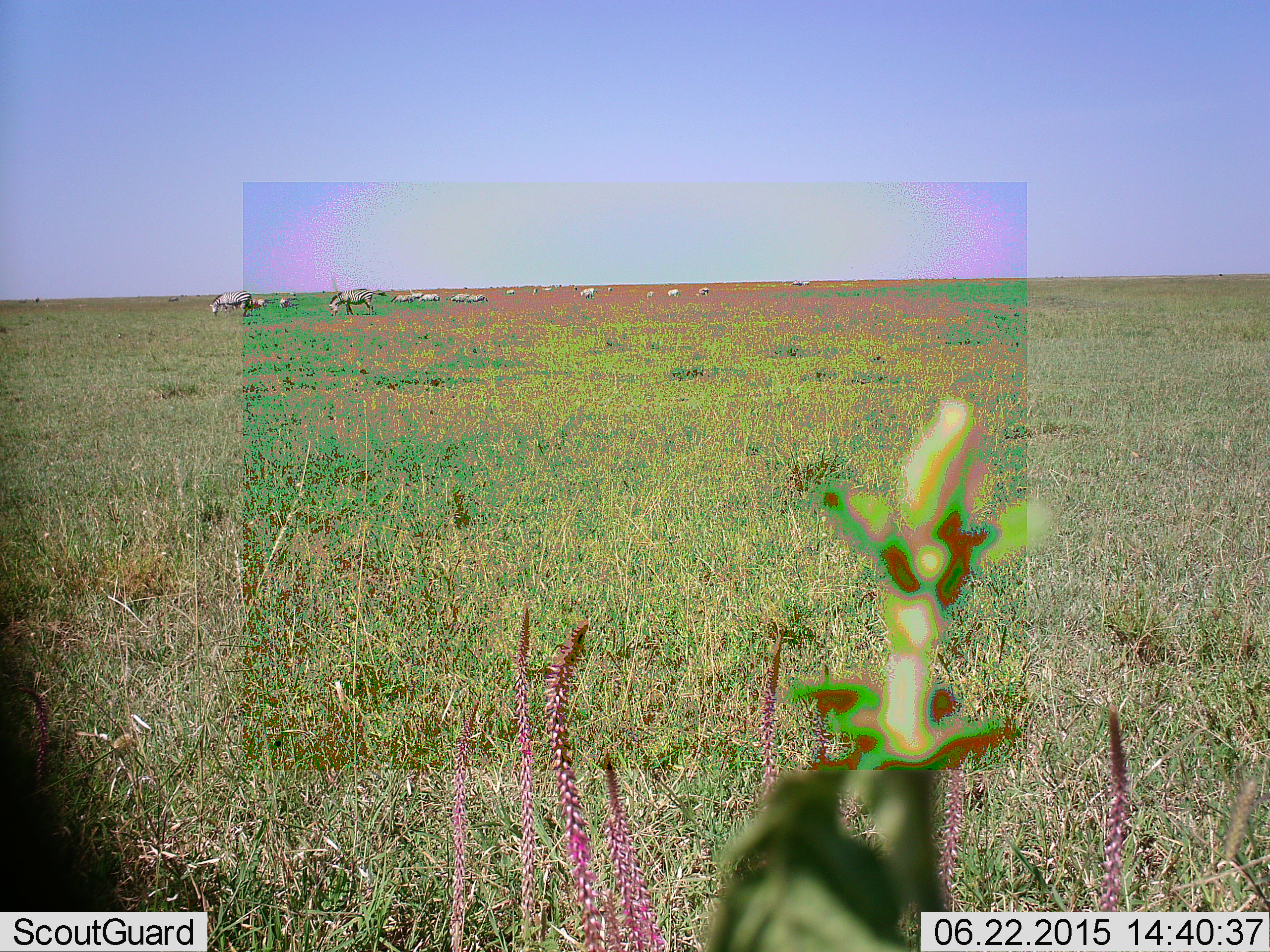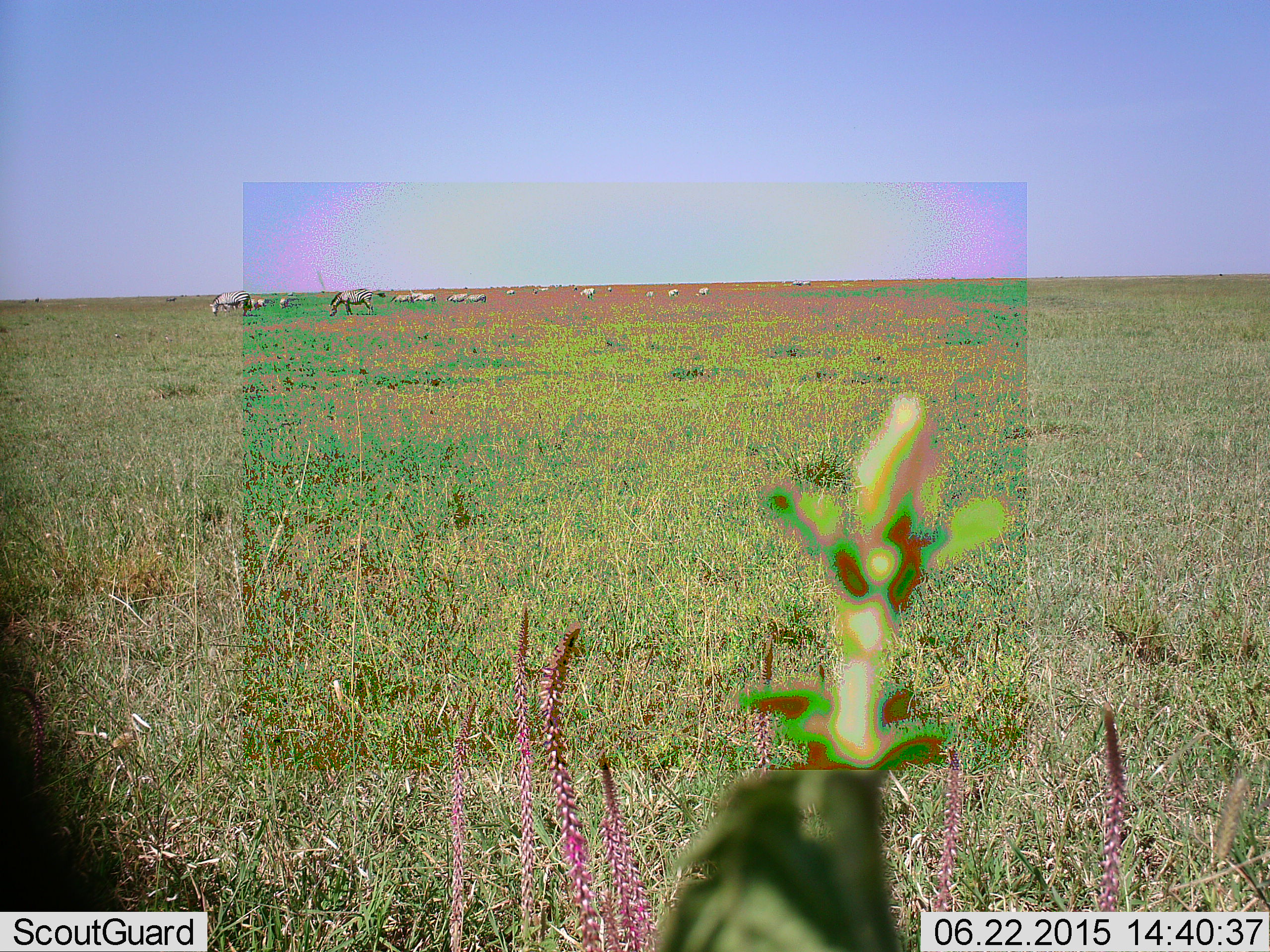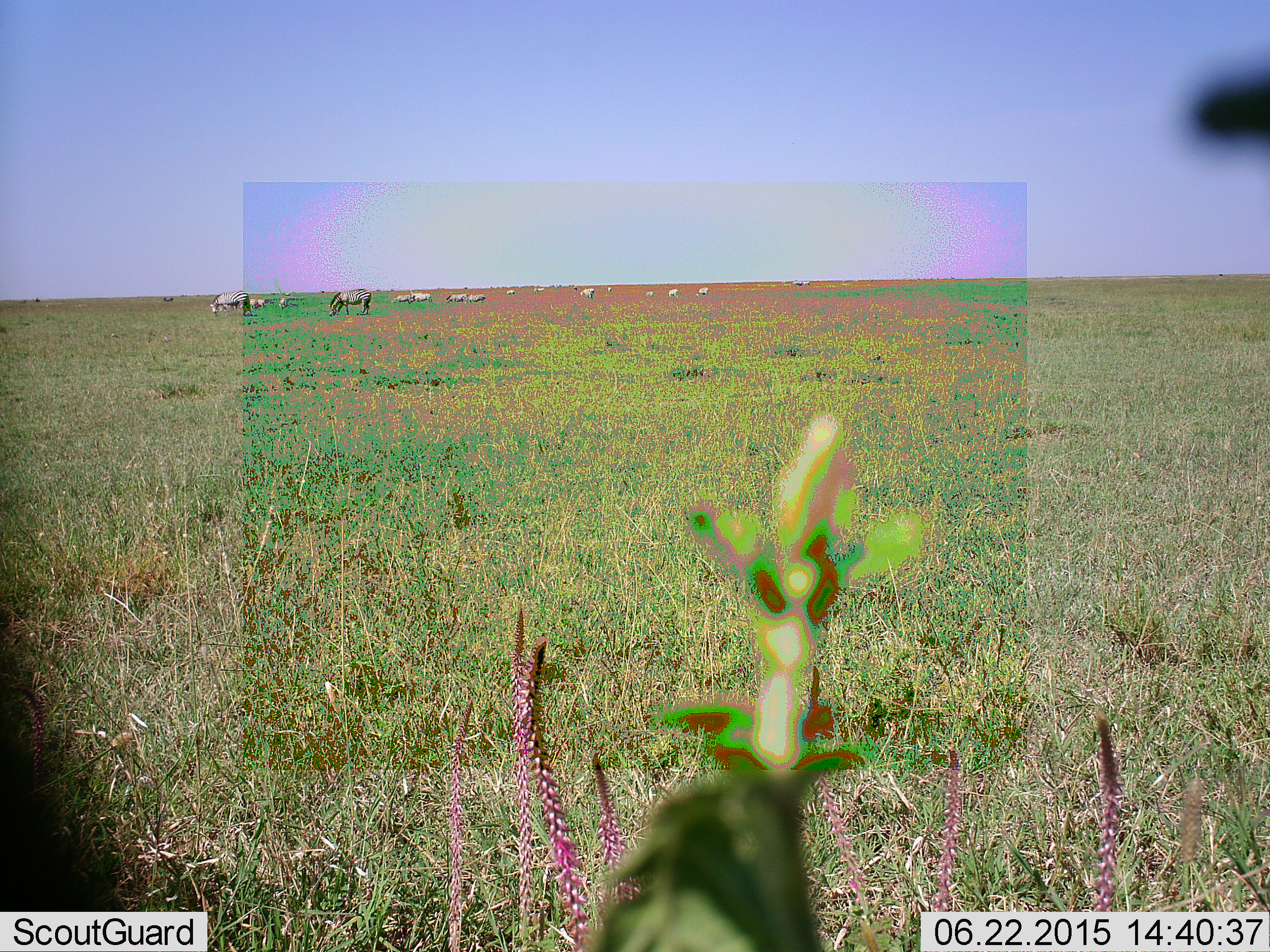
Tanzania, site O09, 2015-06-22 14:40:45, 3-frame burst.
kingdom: Animalia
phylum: Chordata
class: Mammalia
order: Perissodactyla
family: Equidae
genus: Equus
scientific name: Equus quagga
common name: plains zebra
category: zebra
Zebra (plains zebra) (Equus quagga), count 11-50. Behavior (volunteer vote fractions): standing 40%, resting 0%, moving 40%, interacting 0%. Young present (vote fraction): 0%. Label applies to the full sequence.